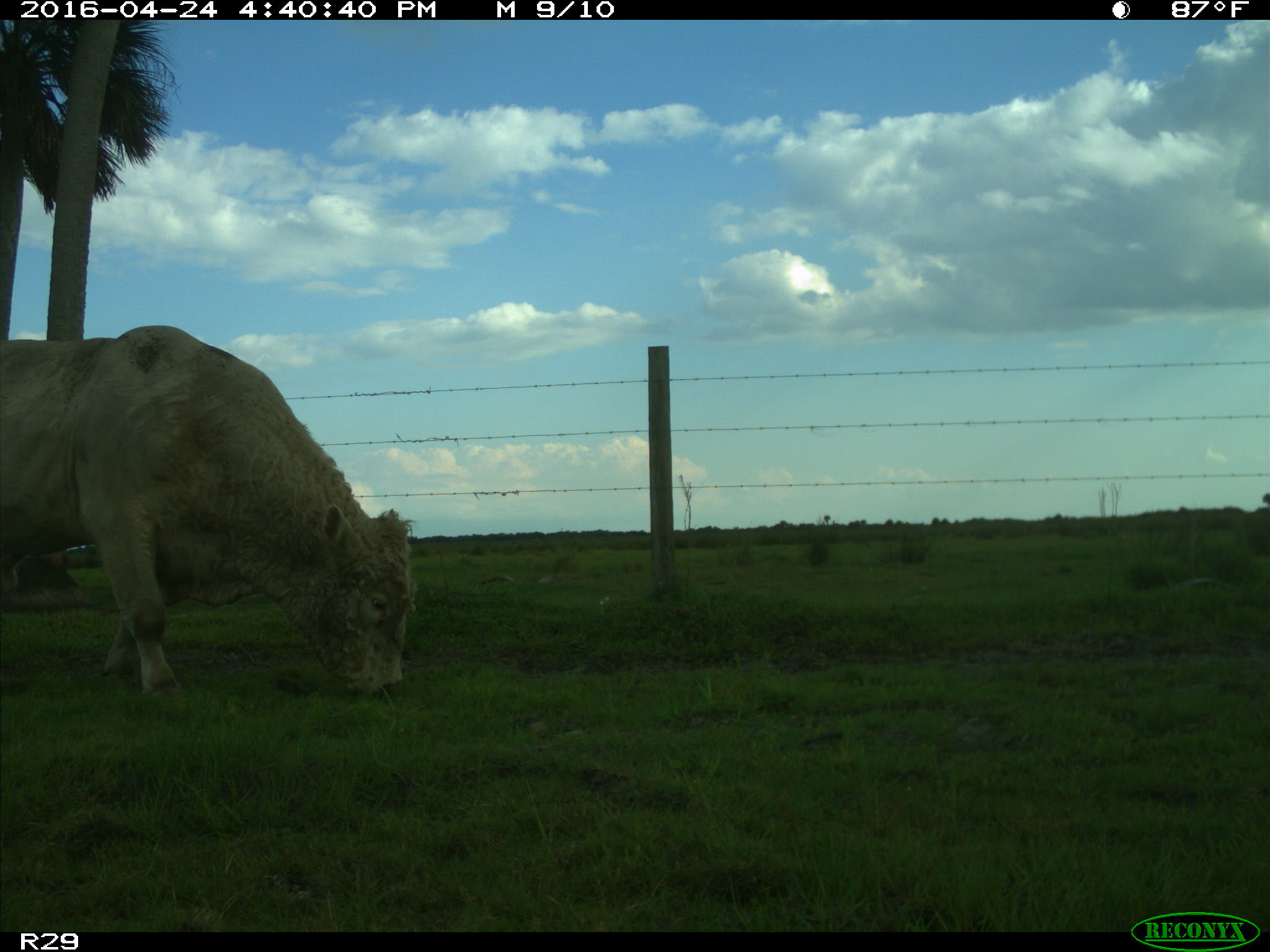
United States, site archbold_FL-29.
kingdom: Animalia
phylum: Chordata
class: Mammalia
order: Artiodactyla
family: Bovidae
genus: Bos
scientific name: Bos taurus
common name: domestic cow